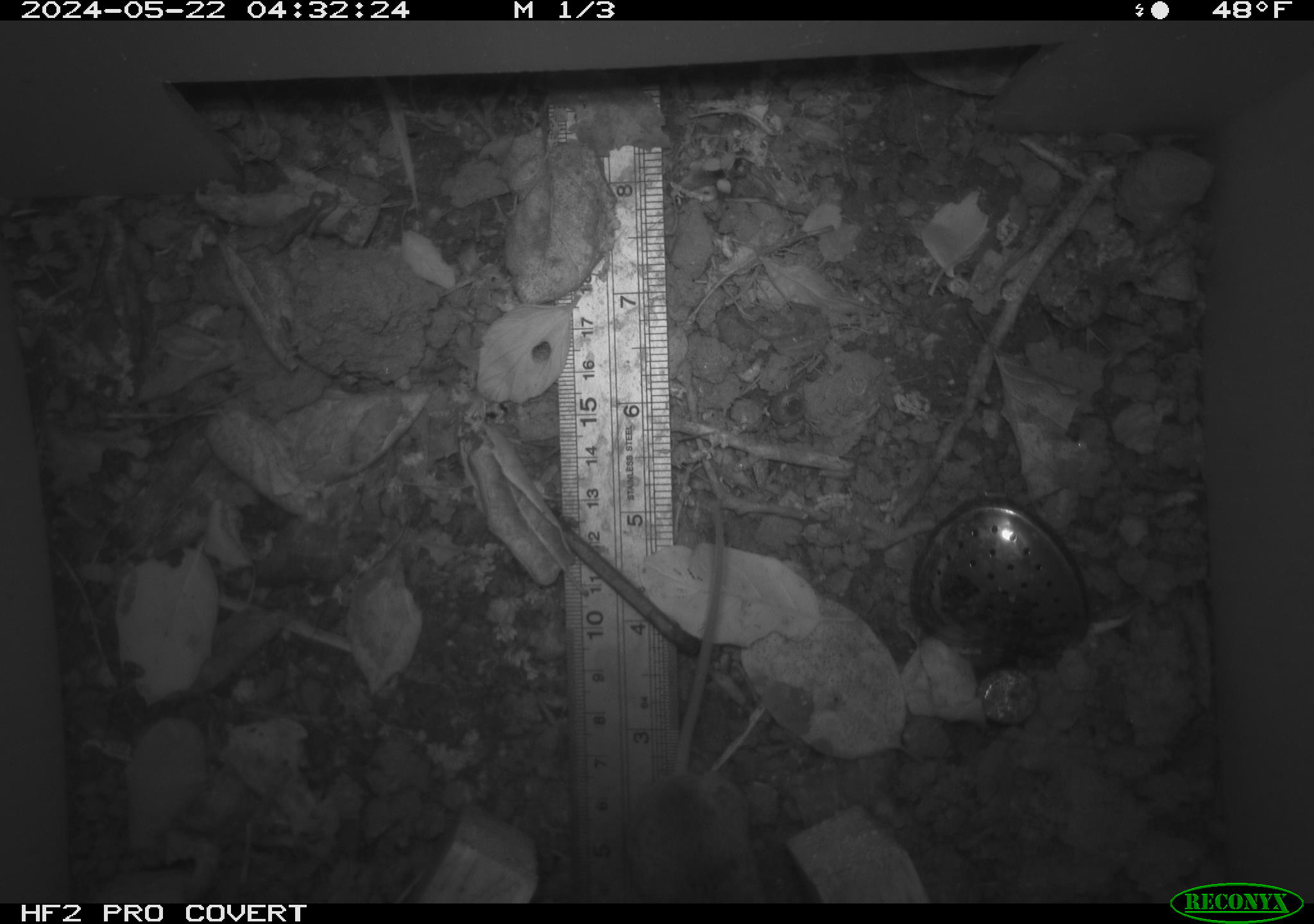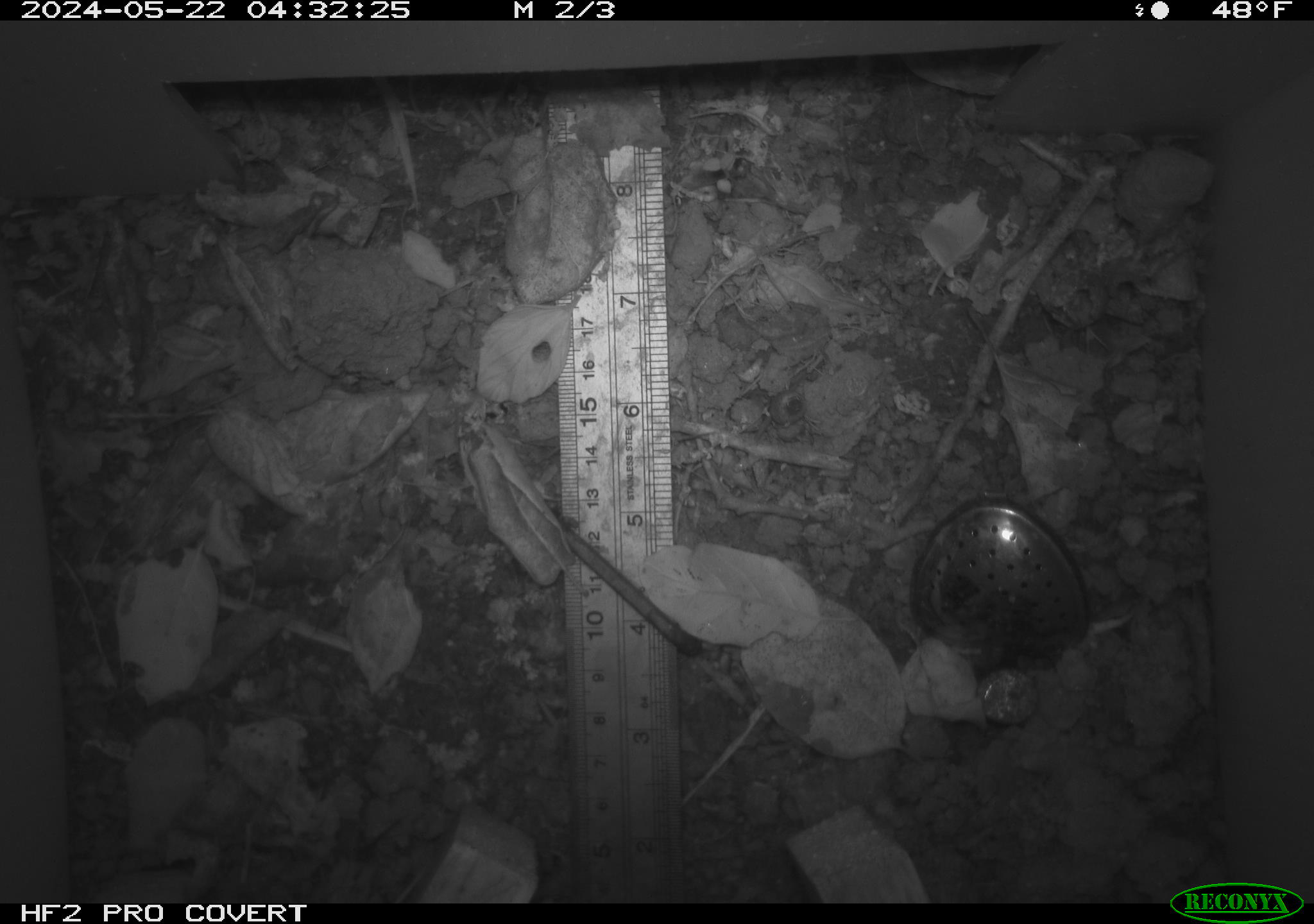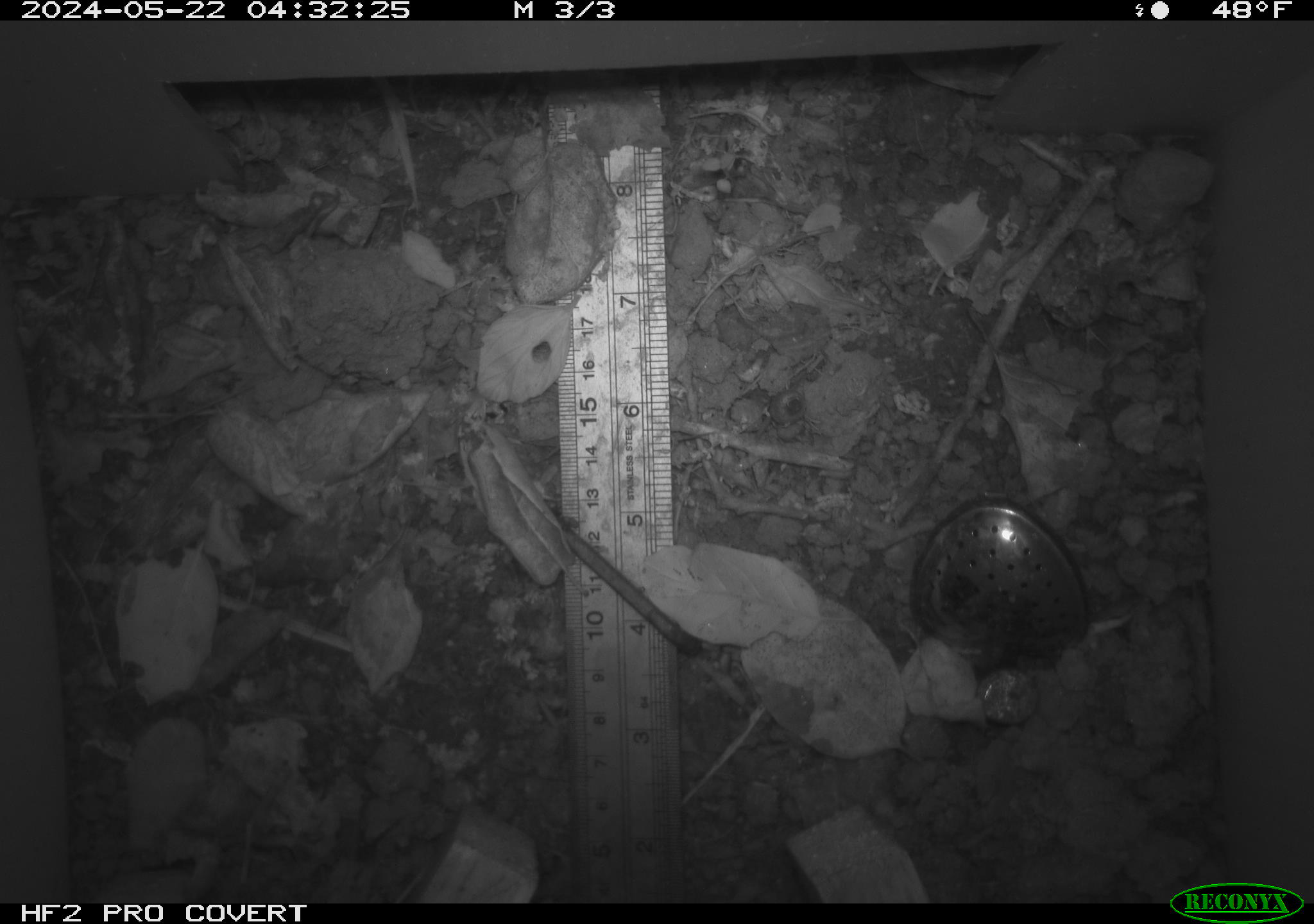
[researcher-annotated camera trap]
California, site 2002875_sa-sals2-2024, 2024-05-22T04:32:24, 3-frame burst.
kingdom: Animalia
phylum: Chordata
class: Mammalia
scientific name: Mammalia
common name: mammal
Mammal (Mammalia).